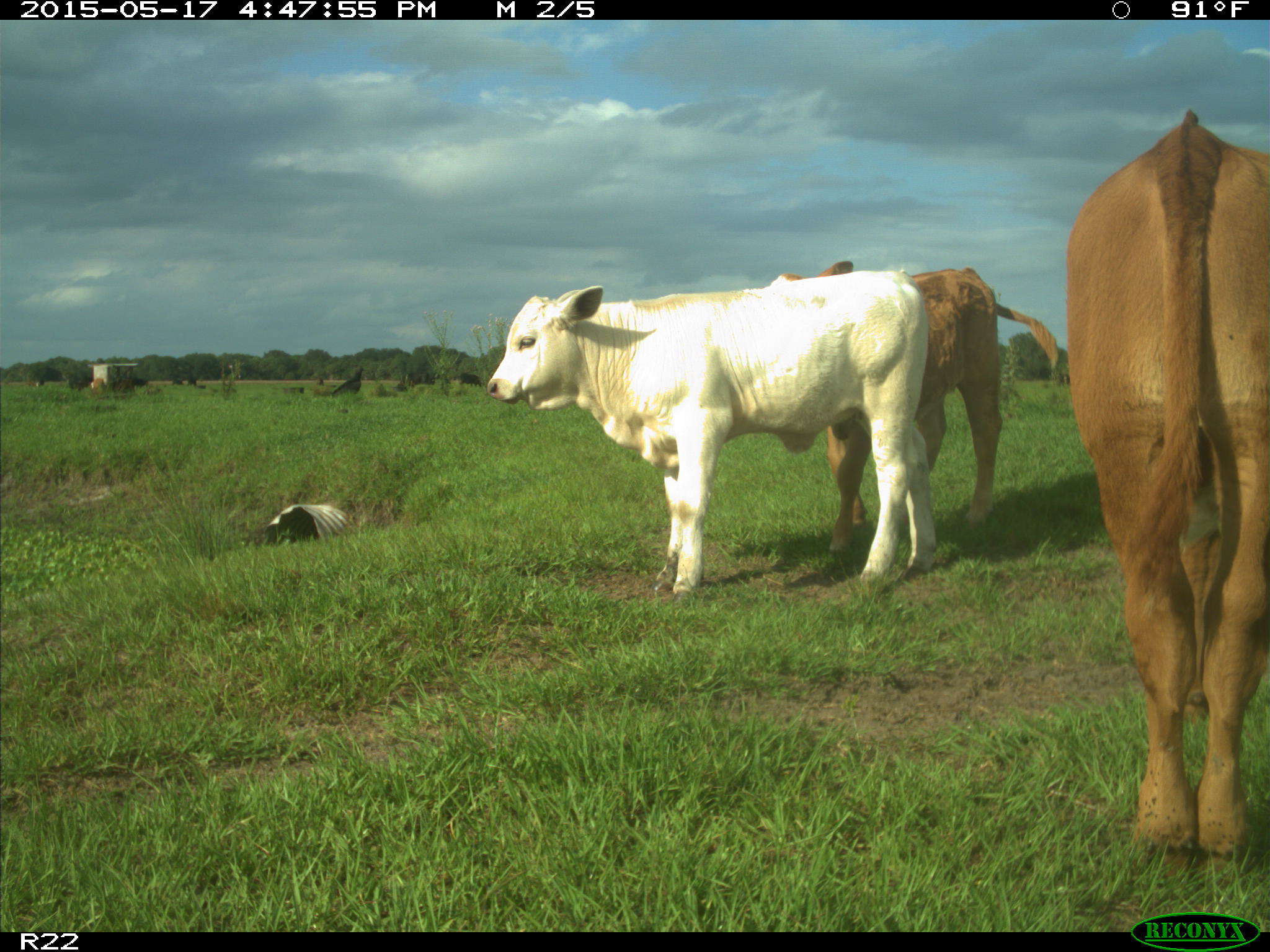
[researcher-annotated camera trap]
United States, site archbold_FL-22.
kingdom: Animalia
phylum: Chordata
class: Mammalia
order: Artiodactyla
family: Bovidae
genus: Bos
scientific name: Bos taurus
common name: domestic cow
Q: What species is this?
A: Bos taurus (domestic cow).